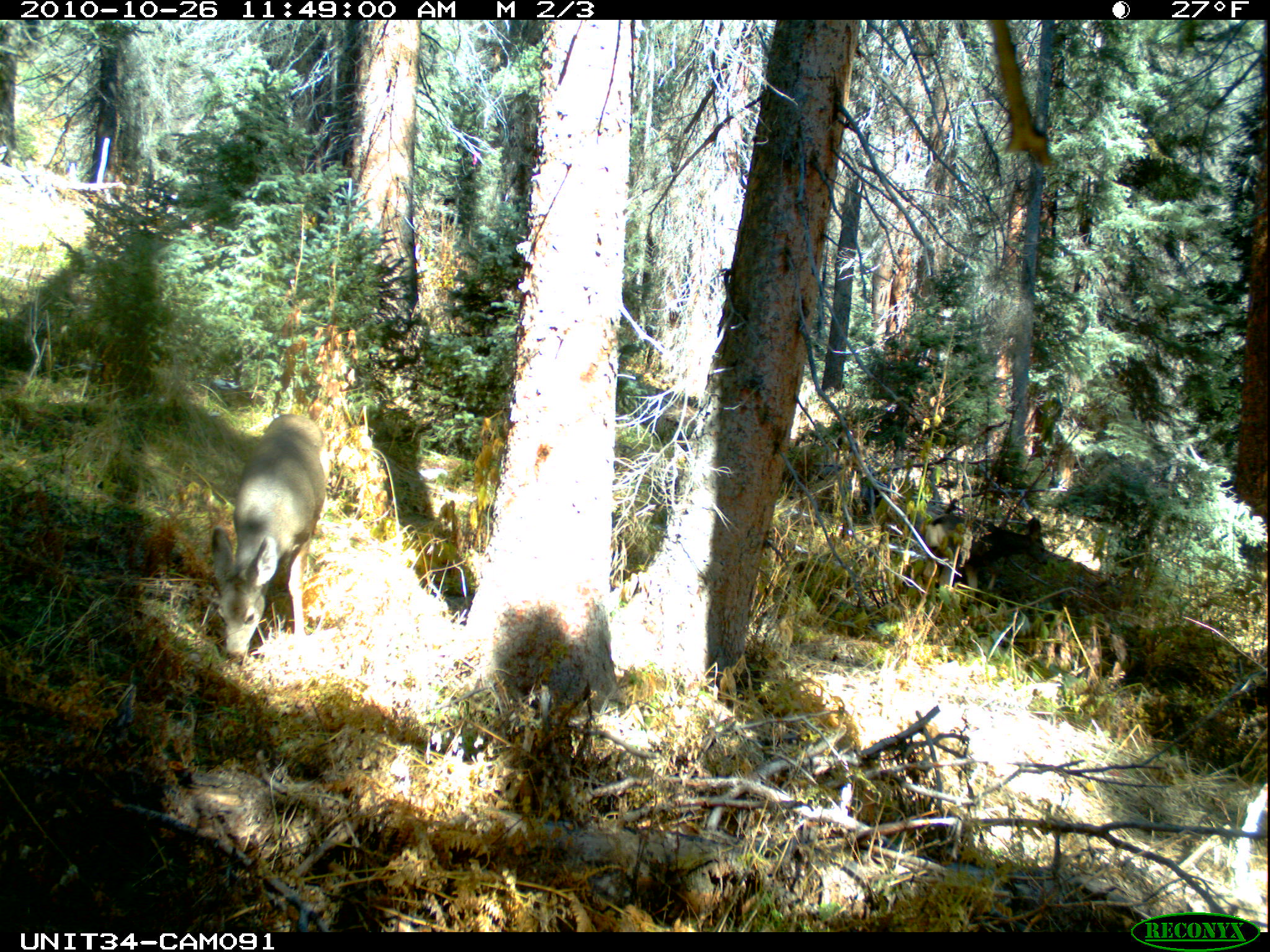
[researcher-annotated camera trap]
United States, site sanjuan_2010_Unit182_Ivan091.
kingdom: Animalia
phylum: Chordata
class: Mammalia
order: Artiodactyla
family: Cervidae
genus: Odocoileus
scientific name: Odocoileus hemionus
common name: mule deer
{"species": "Odocoileus hemionus (mule deer)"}